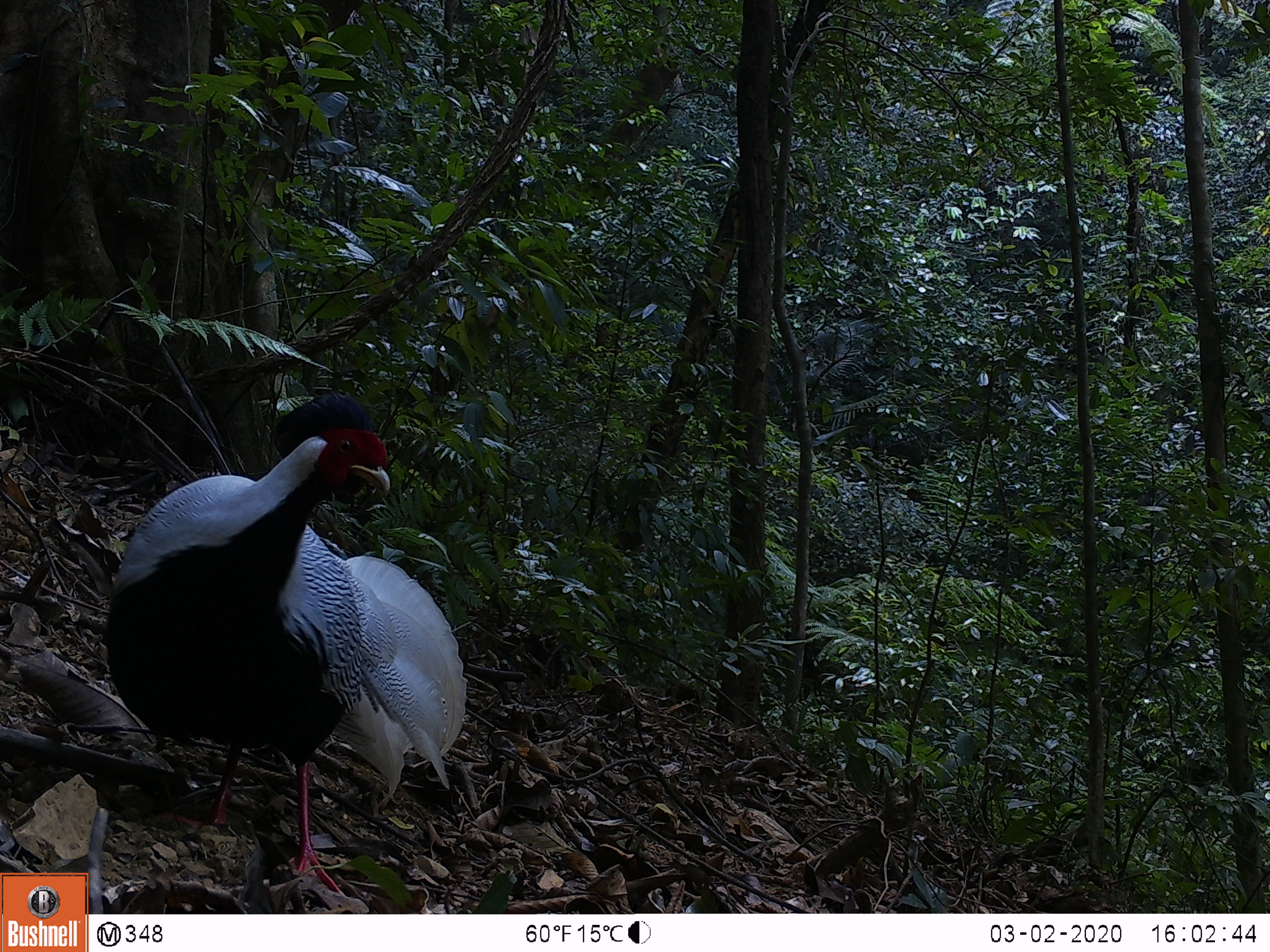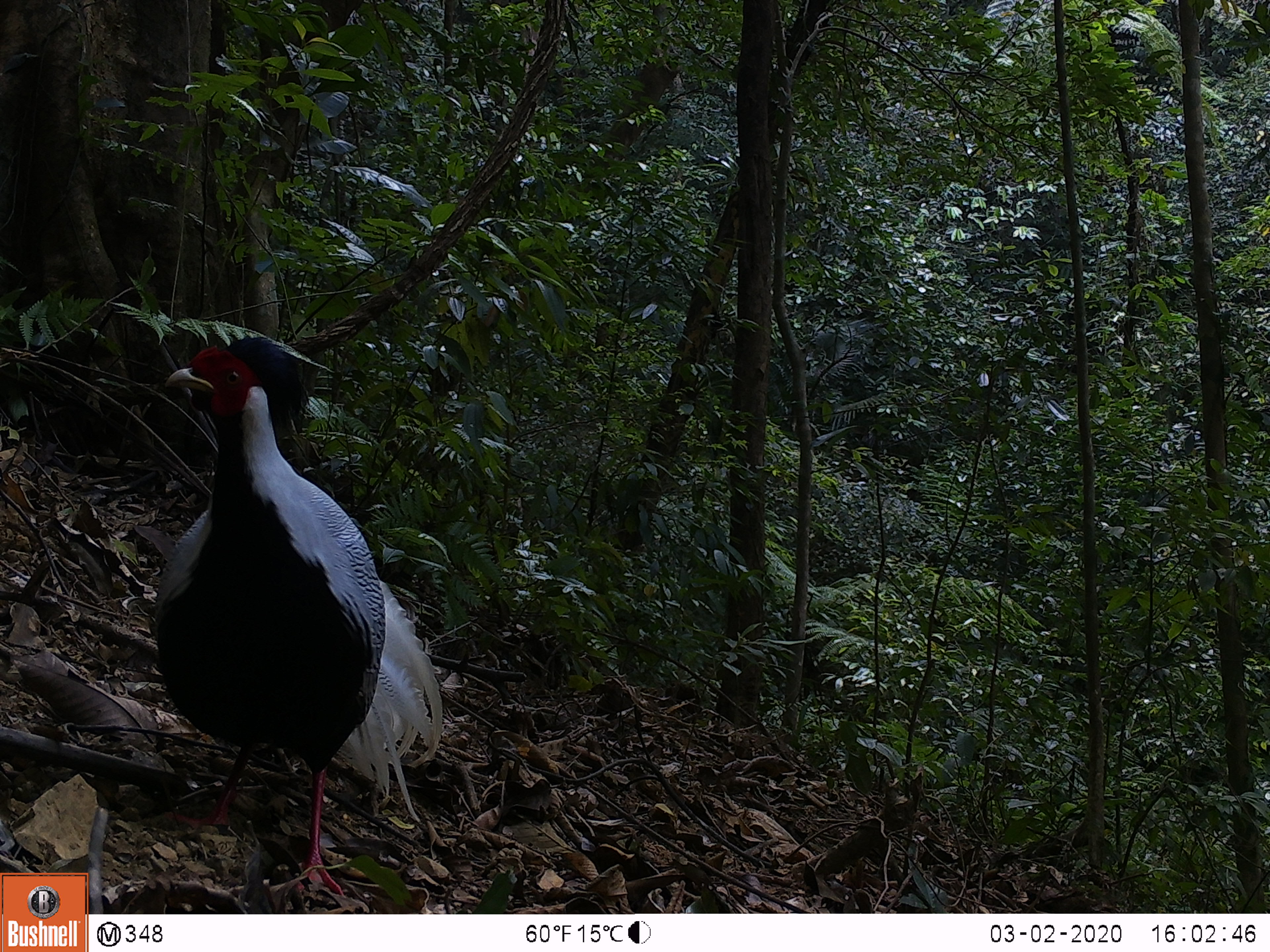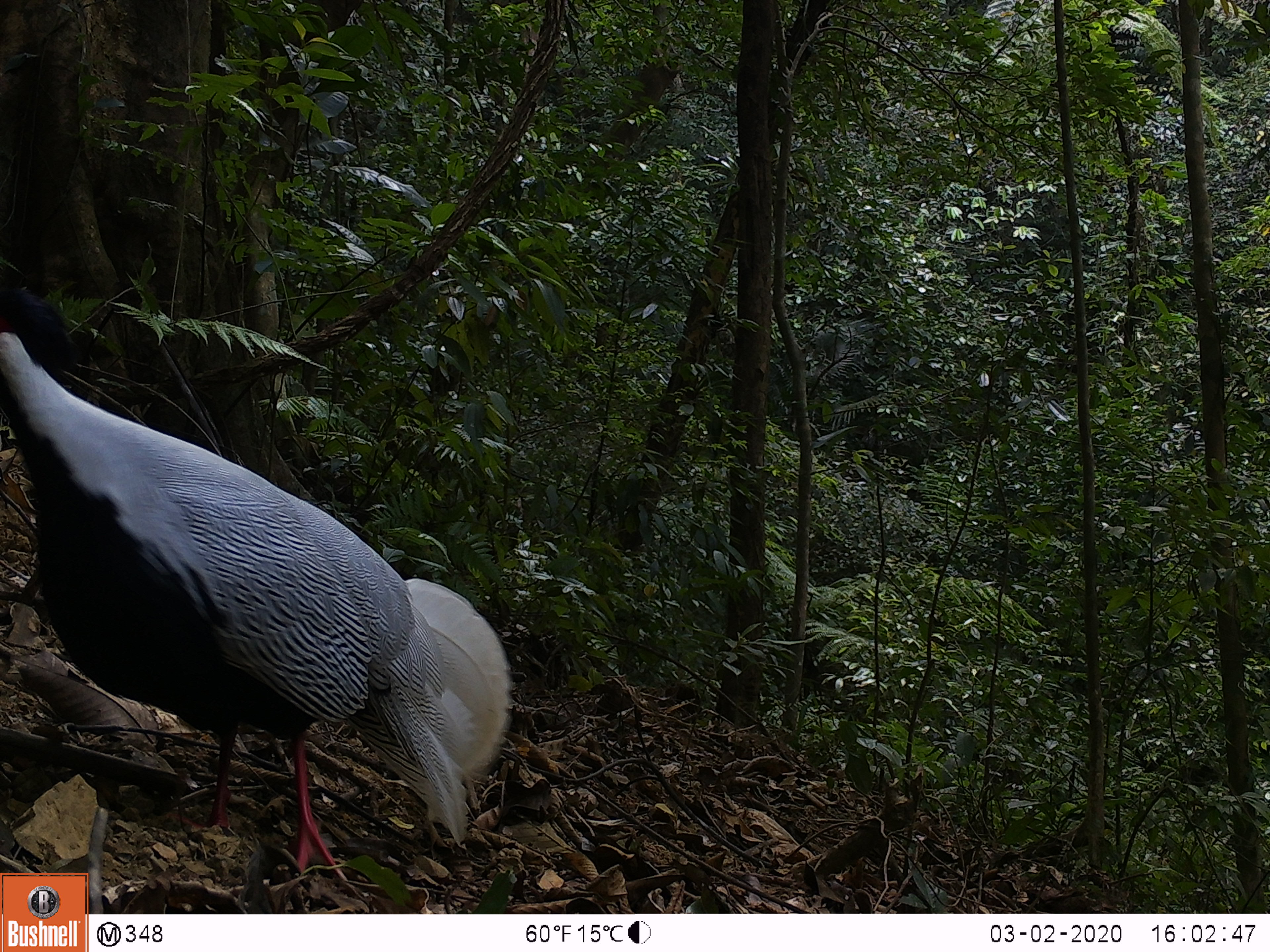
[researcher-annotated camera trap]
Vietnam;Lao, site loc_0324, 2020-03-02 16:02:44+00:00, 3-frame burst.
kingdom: Animalia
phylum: Chordata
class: Aves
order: Galliformes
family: Phasianidae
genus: Lophura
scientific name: Lophura nycthemera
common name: silver pheasant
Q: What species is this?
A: Silver pheasant (Lophura nycthemera).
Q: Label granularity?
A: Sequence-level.